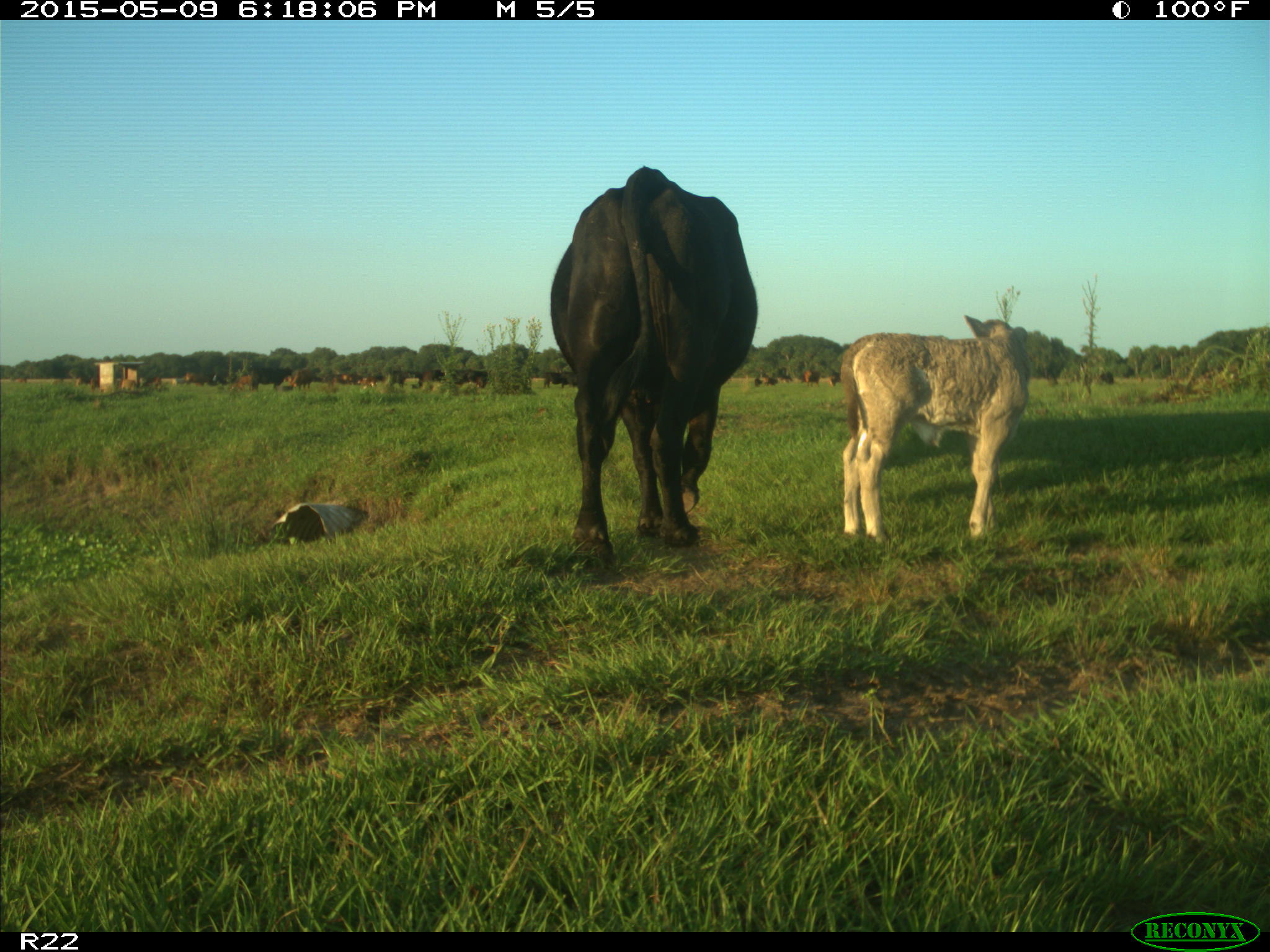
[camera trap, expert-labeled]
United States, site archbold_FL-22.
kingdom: Animalia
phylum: Chordata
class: Mammalia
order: Artiodactyla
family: Bovidae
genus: Bos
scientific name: Bos taurus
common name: domestic cow